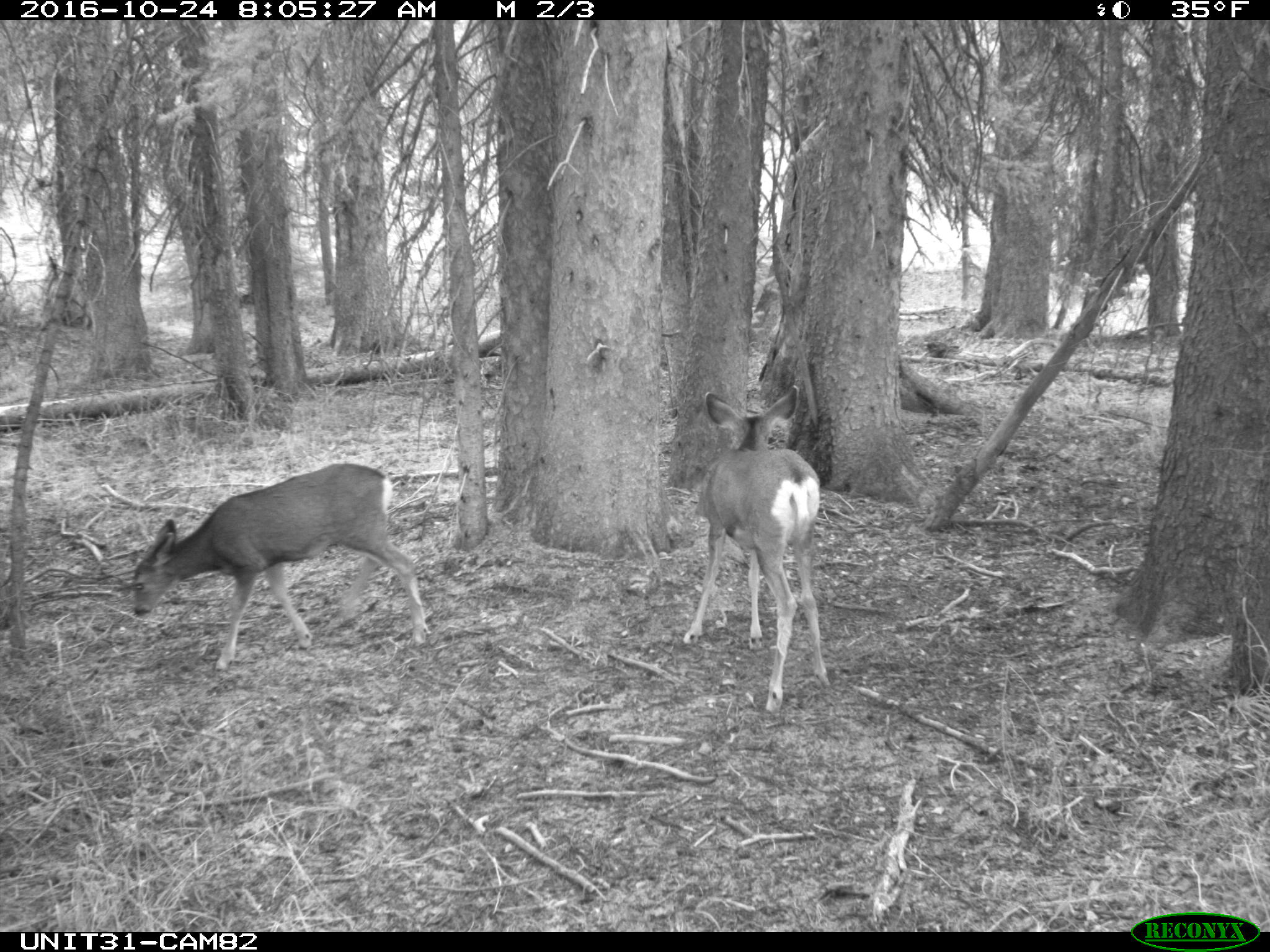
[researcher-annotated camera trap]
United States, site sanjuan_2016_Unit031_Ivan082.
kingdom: Animalia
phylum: Chordata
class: Mammalia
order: Artiodactyla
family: Cervidae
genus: Odocoileus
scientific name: Odocoileus hemionus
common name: mule deer